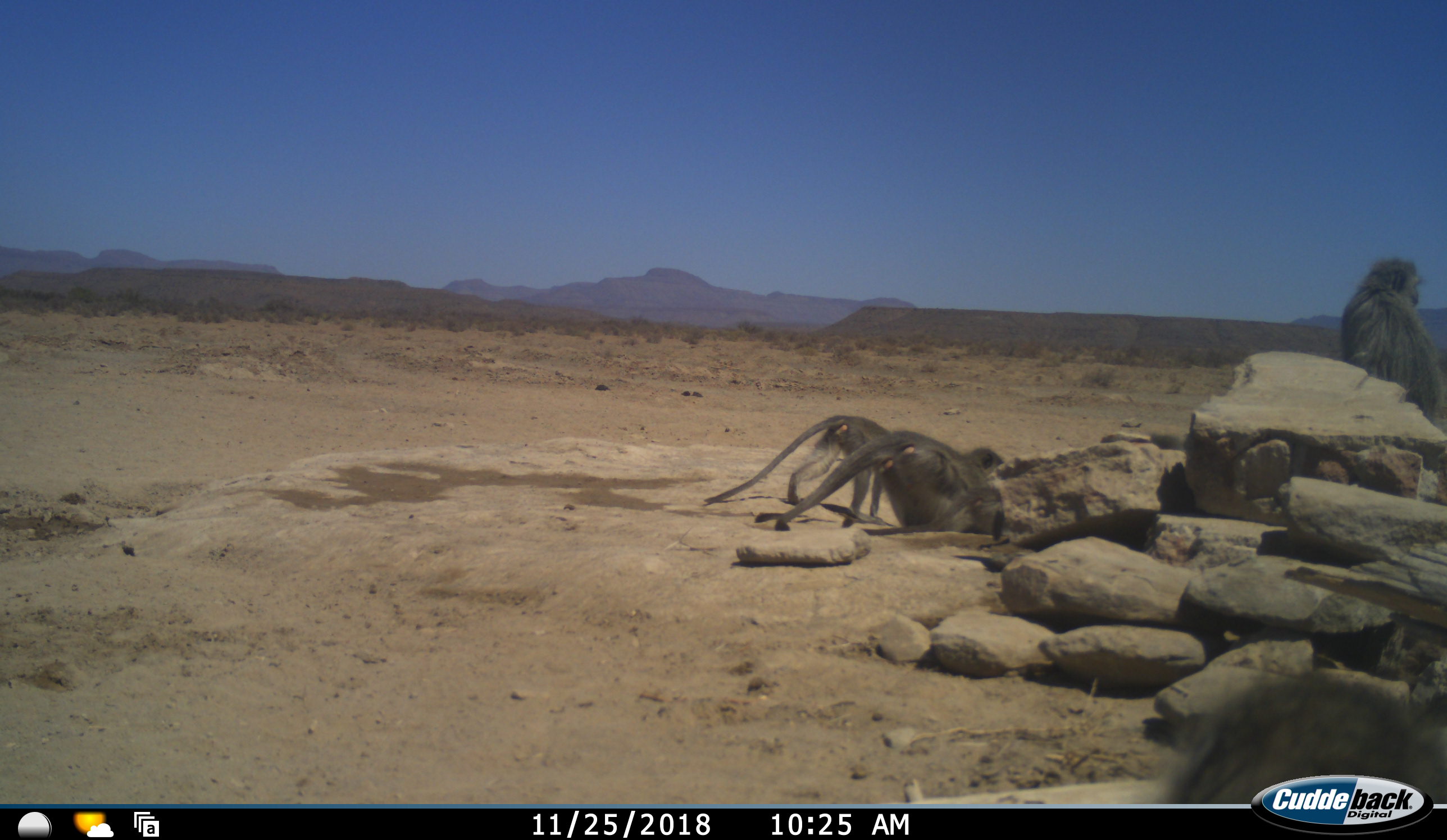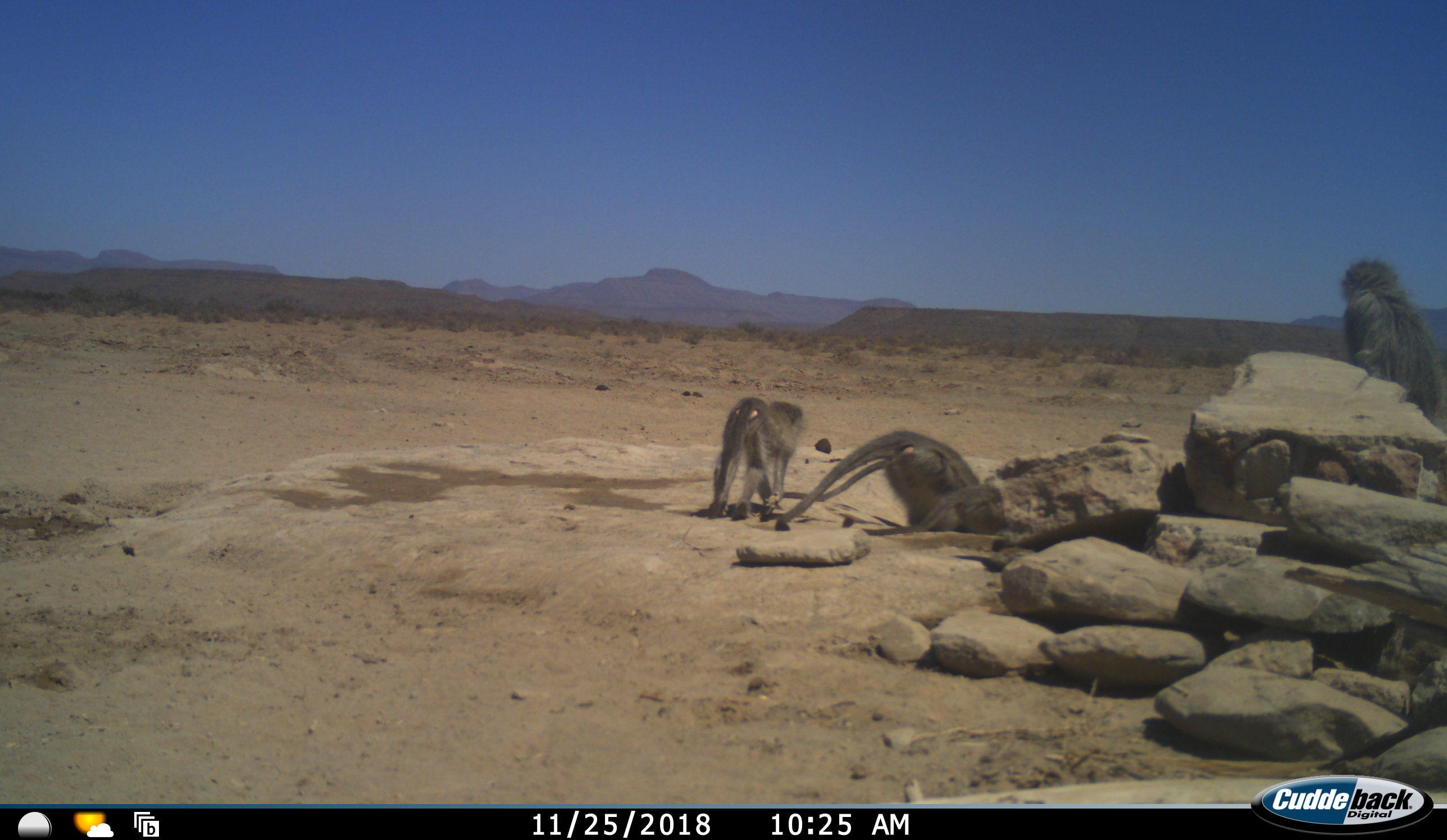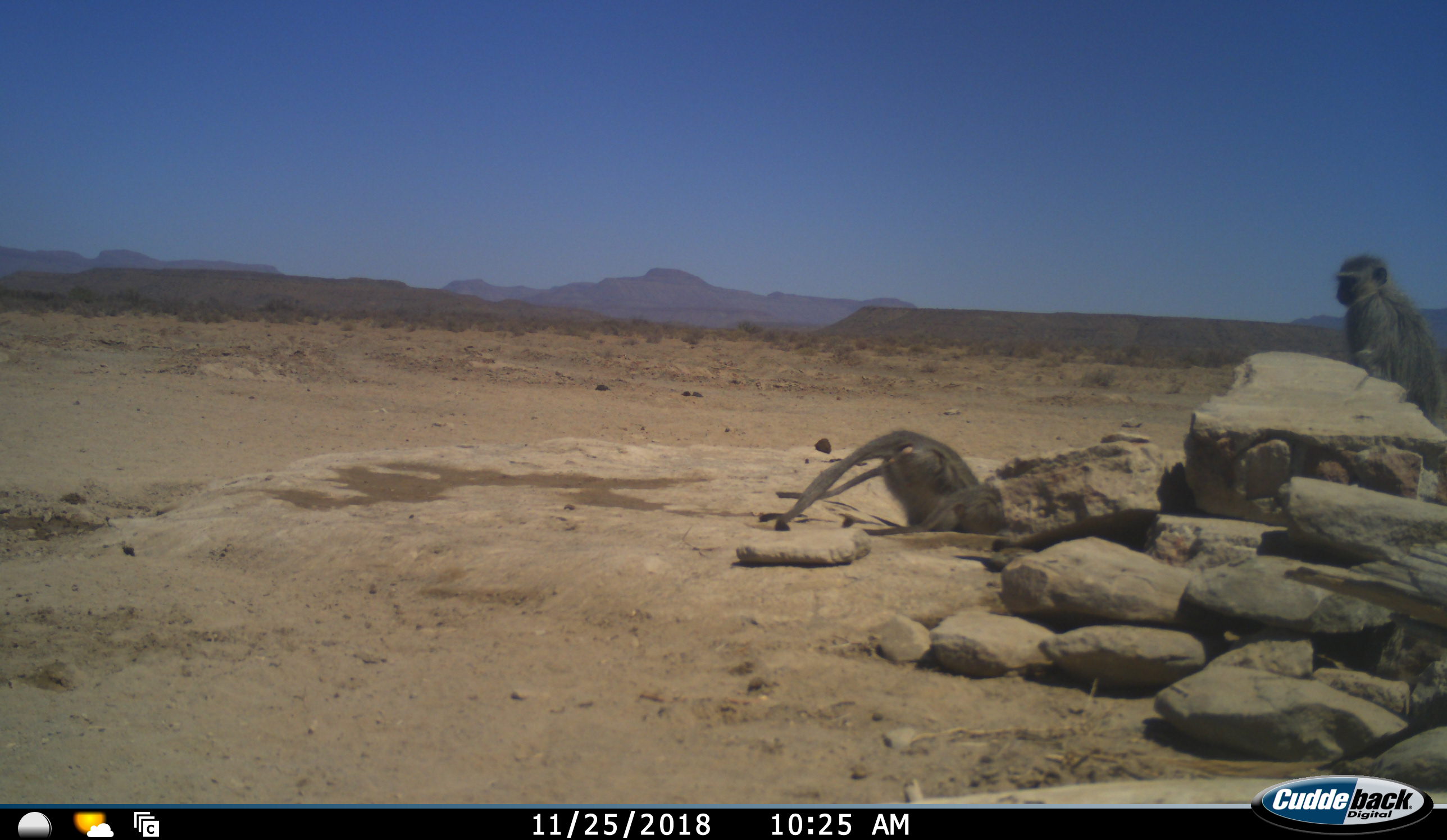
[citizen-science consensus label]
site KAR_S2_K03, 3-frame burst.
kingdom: Animalia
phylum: Chordata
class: Mammalia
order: Primates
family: Cercopithecidae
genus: Chlorocebus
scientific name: Chlorocebus pygerythrus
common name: vervet monkey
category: monkeyvervet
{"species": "monkeyvervet (vervet monkey) (Chlorocebus pygerythrus)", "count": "5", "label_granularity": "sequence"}